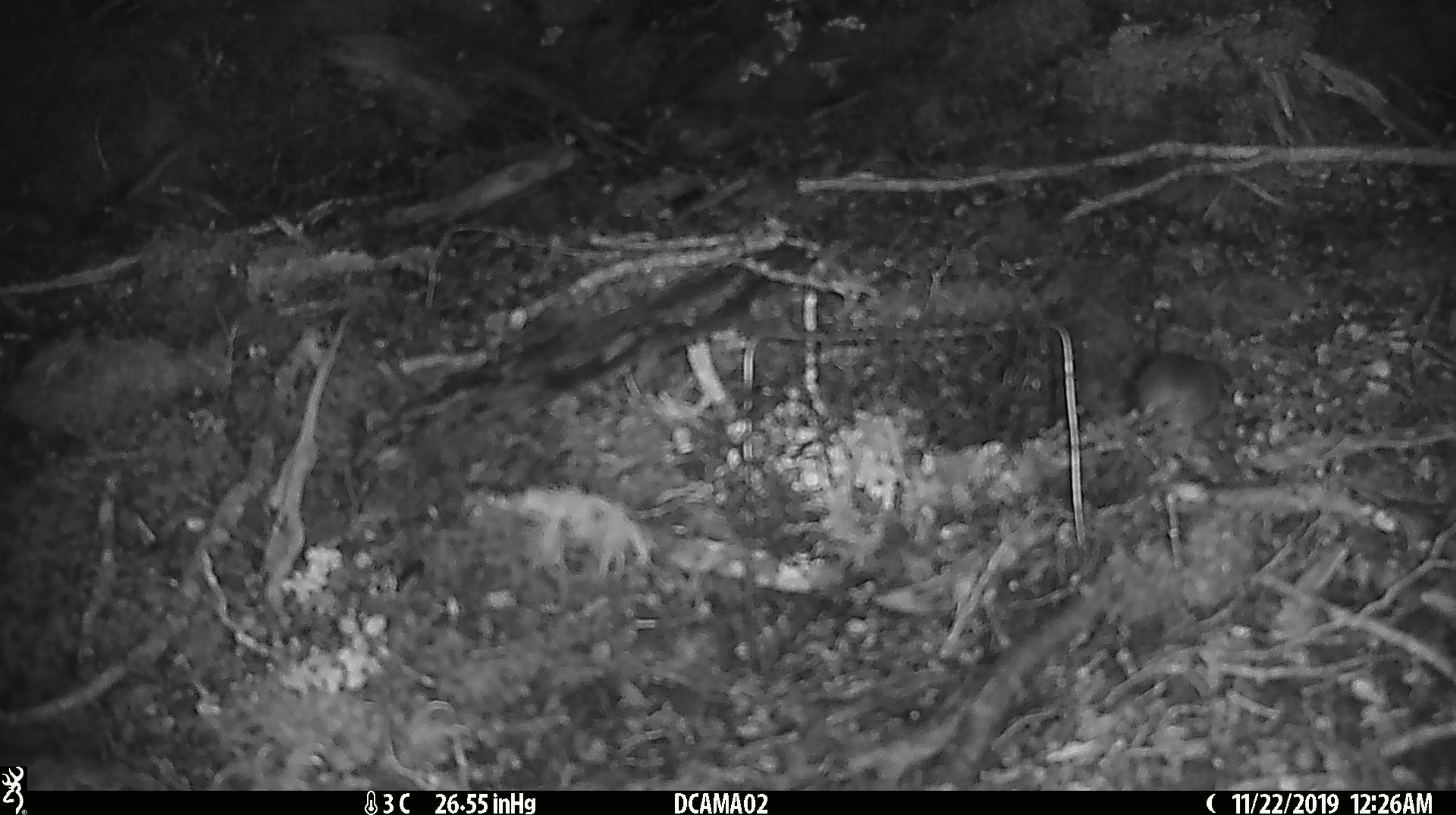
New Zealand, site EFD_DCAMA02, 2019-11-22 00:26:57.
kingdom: Animalia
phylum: Chordata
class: Mammalia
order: Rodentia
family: Muridae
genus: Mus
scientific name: Mus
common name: mouse